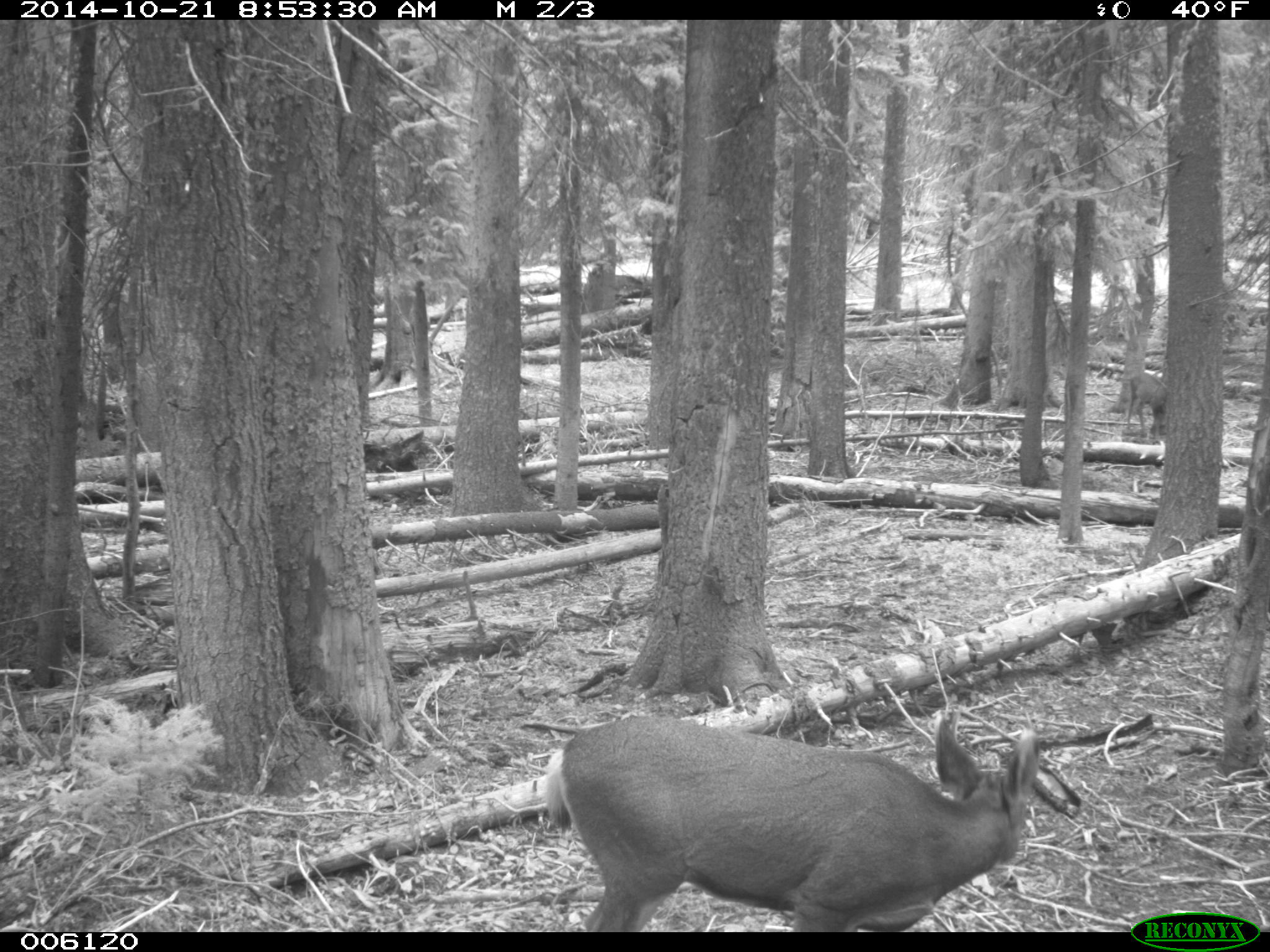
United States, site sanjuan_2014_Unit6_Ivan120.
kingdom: Animalia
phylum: Chordata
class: Mammalia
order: Artiodactyla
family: Cervidae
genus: Odocoileus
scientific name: Odocoileus hemionus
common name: mule deer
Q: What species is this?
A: Odocoileus hemionus (mule deer).